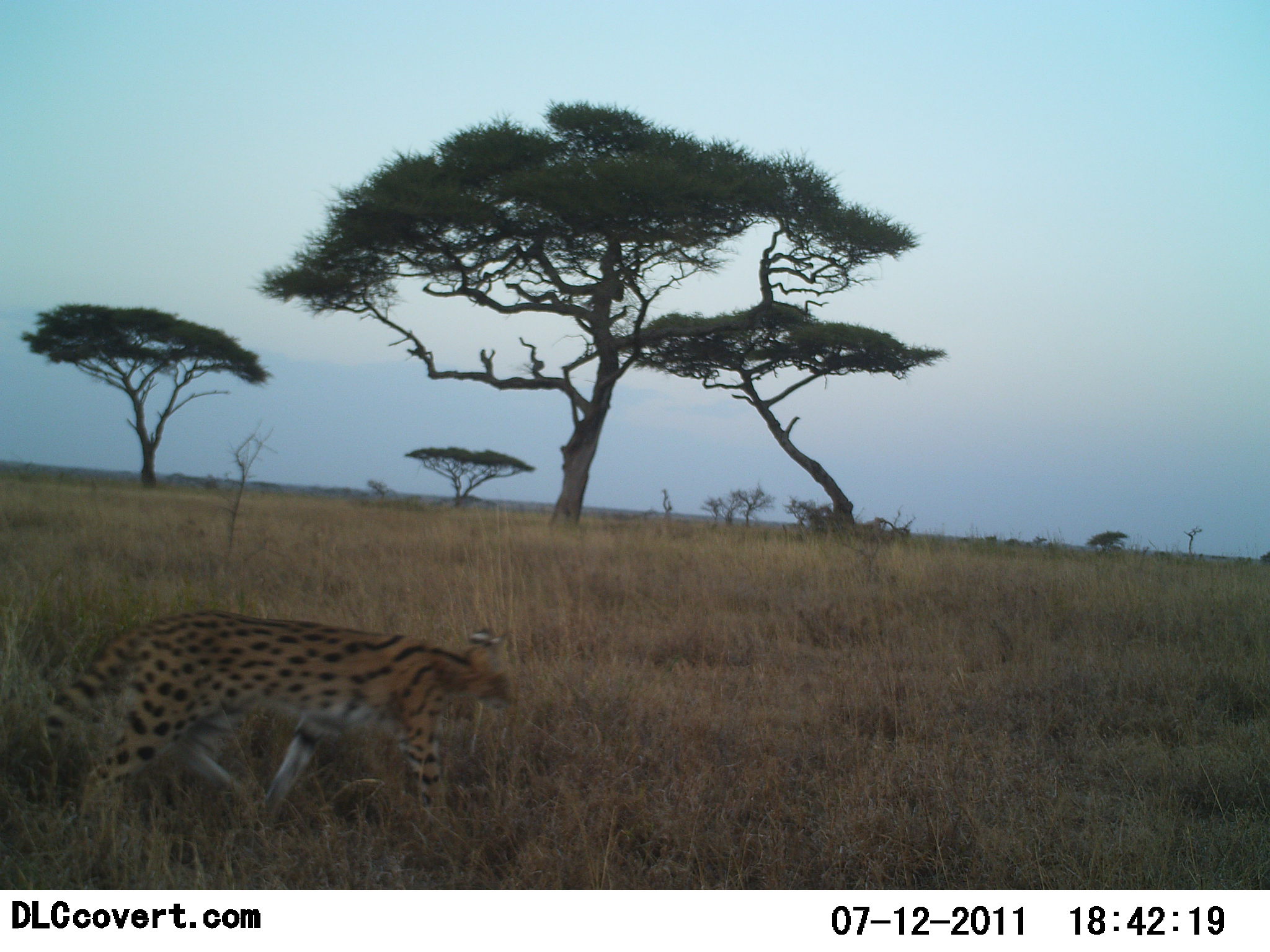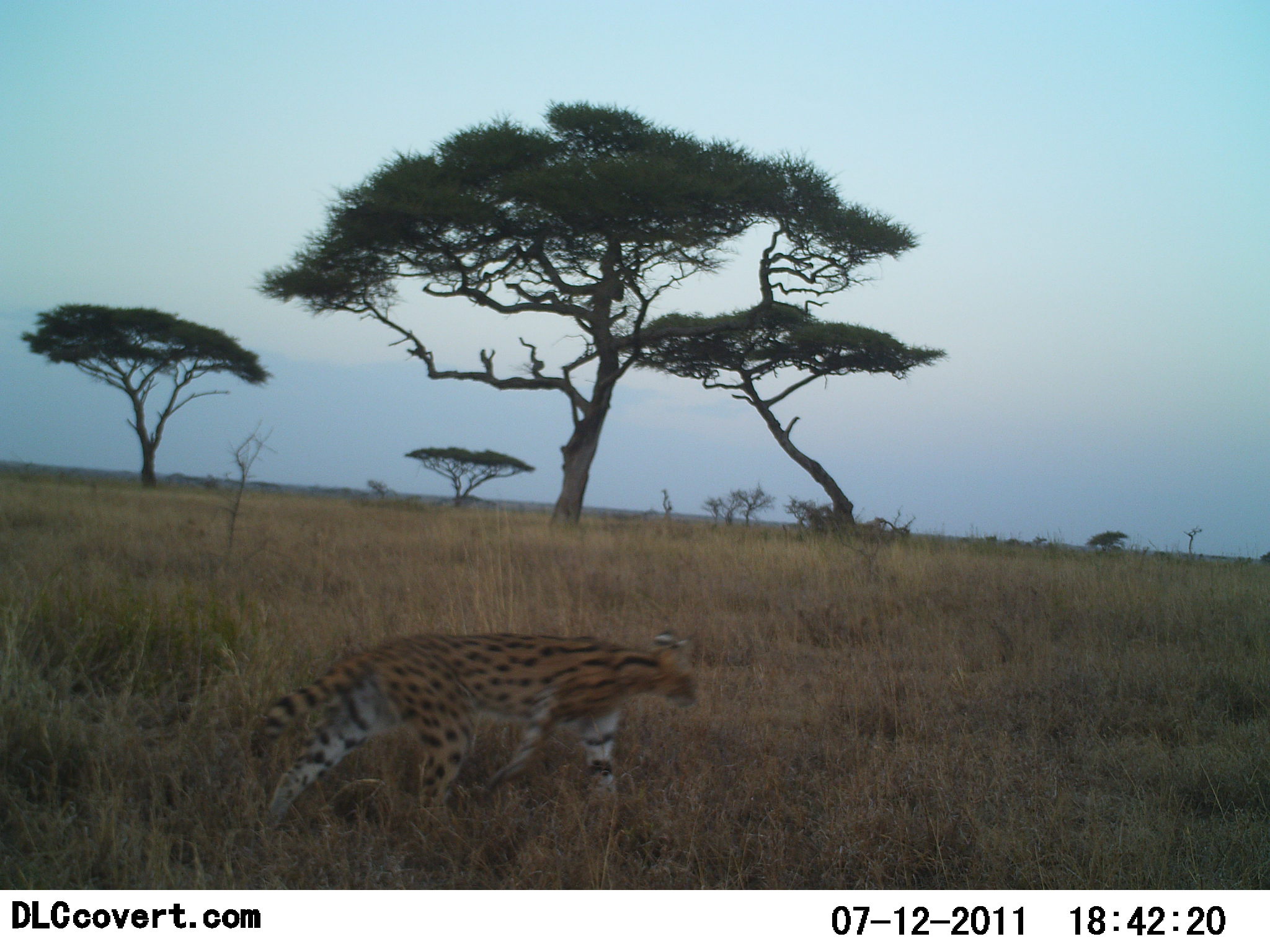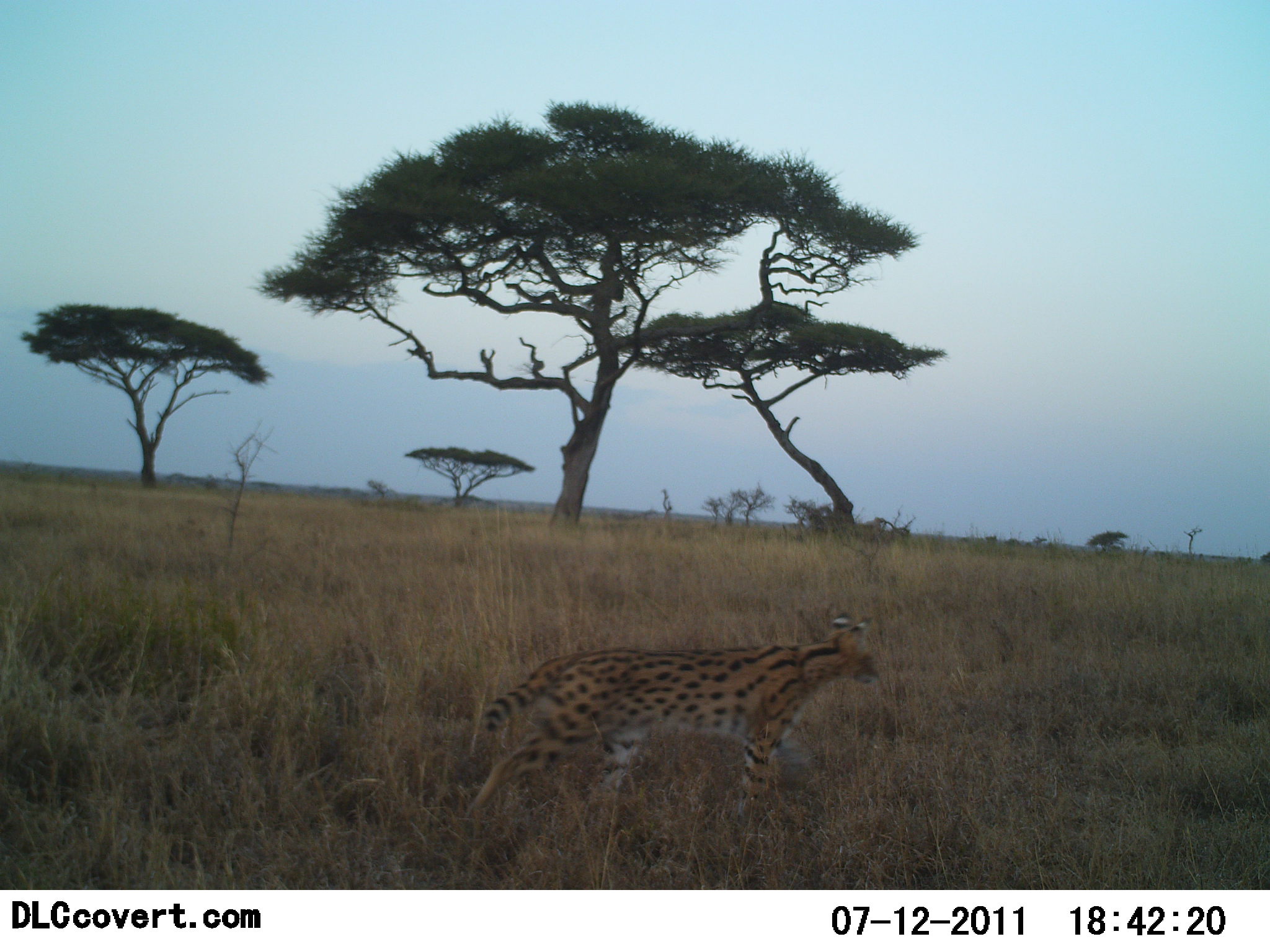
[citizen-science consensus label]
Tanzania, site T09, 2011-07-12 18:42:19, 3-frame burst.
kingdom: Animalia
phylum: Chordata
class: Mammalia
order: Carnivora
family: Felidae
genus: Leptailurus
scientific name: Leptailurus serval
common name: serval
Serval (Leptailurus serval), count 1. Behavior (volunteer vote fractions): standing 0%, resting 0%, moving 100%, interacting 0%. Young present (vote fraction): 0%. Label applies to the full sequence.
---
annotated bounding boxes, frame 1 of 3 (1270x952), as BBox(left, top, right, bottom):
animal: BBox(6, 610, 522, 830)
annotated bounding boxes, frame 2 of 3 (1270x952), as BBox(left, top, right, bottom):
animal: BBox(250, 628, 700, 845)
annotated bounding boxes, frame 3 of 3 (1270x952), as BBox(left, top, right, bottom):
animal: BBox(461, 615, 878, 824)